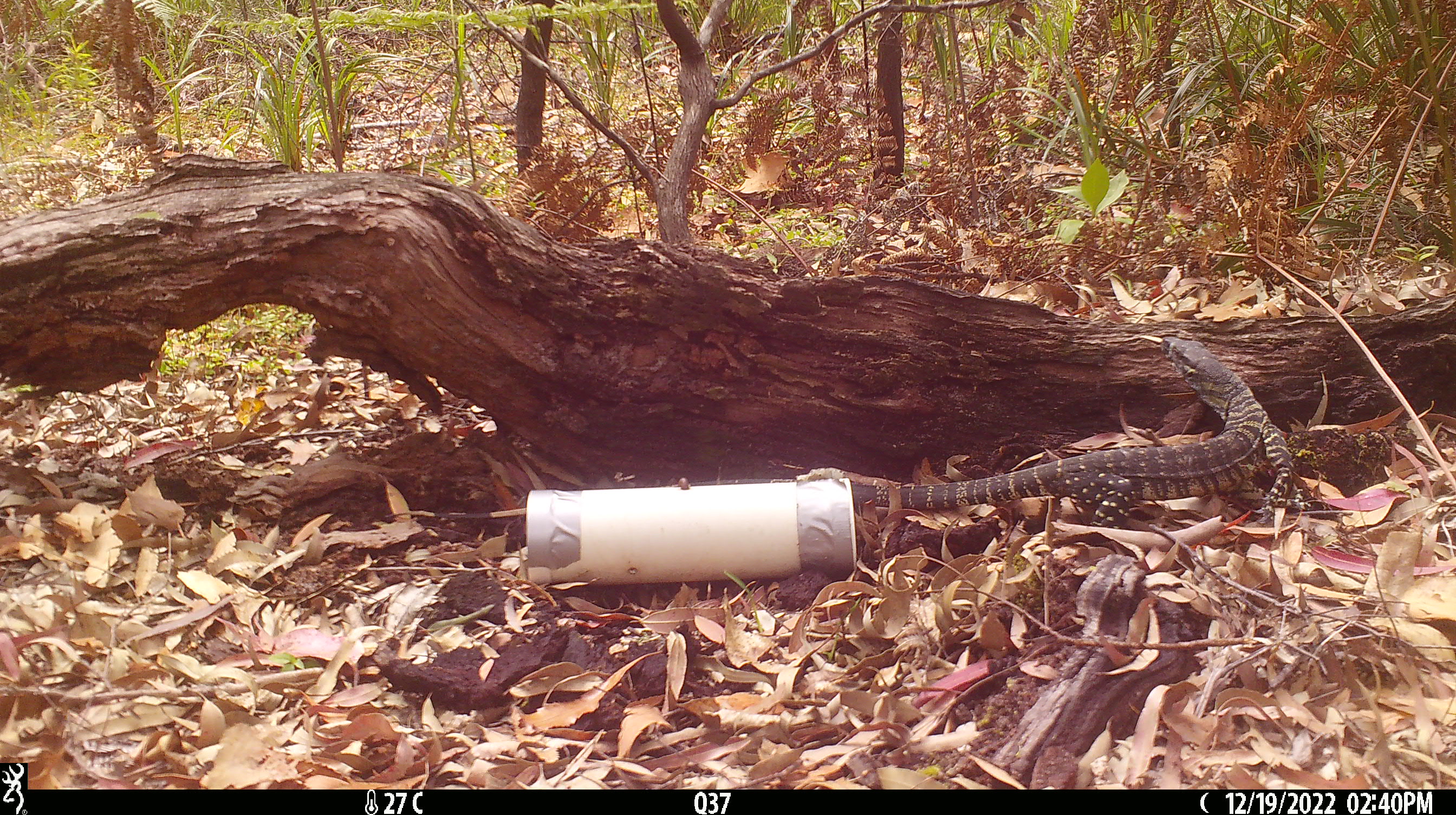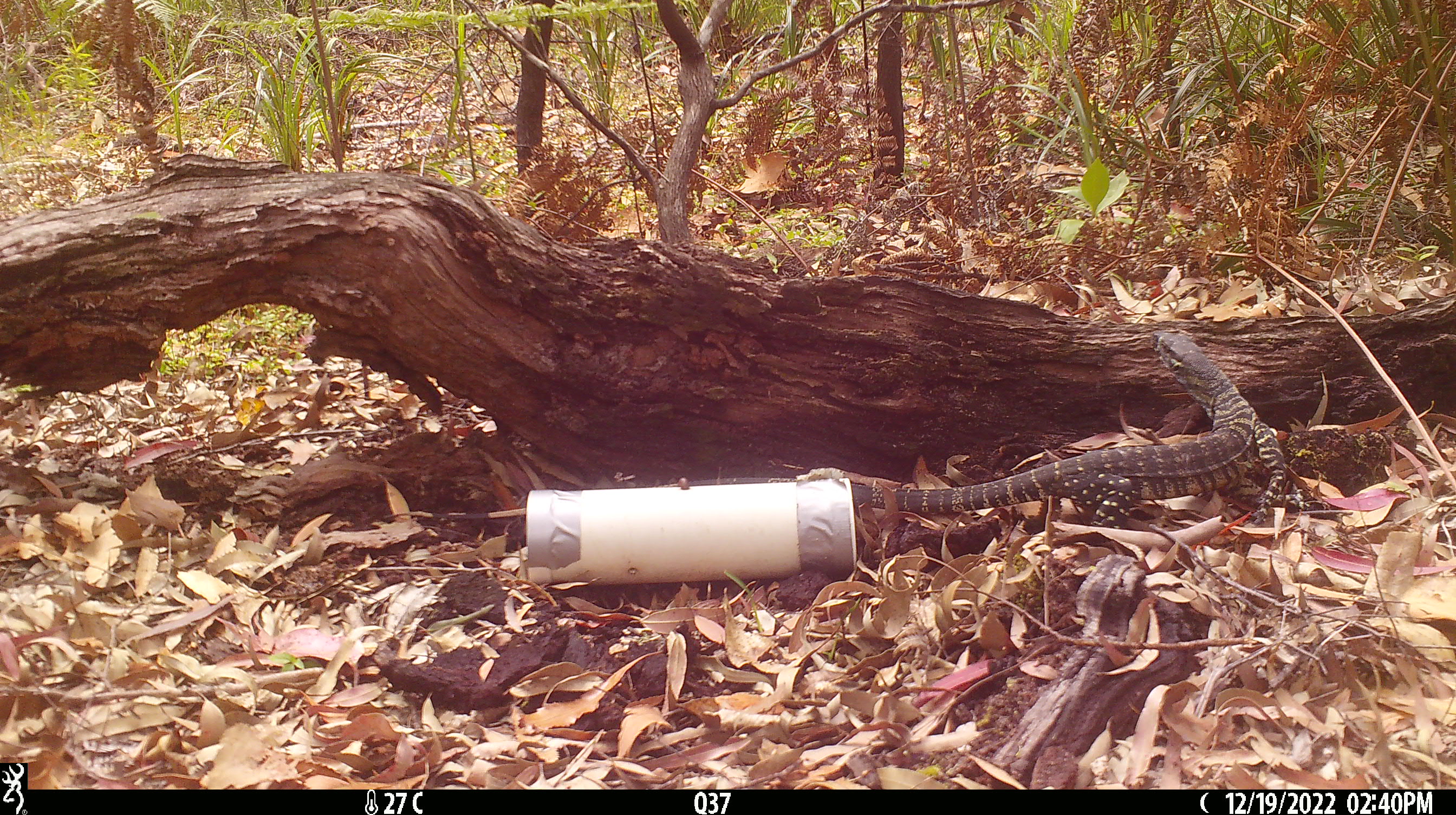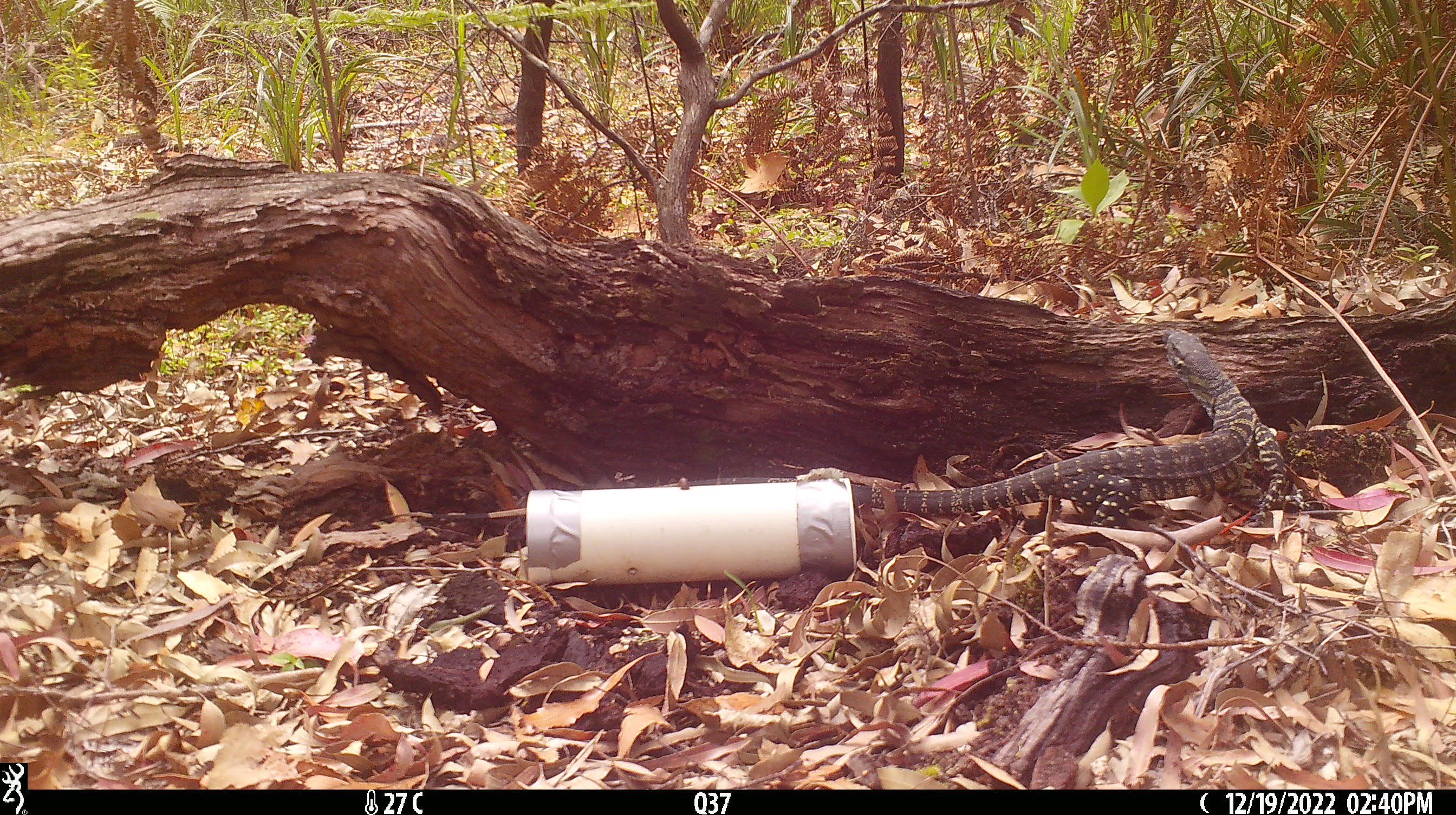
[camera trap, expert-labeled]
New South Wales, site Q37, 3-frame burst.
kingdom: Animalia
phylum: Chordata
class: Reptilia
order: Squamata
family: Varanidae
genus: Varanus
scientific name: Varanus varius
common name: lace monitor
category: goanna